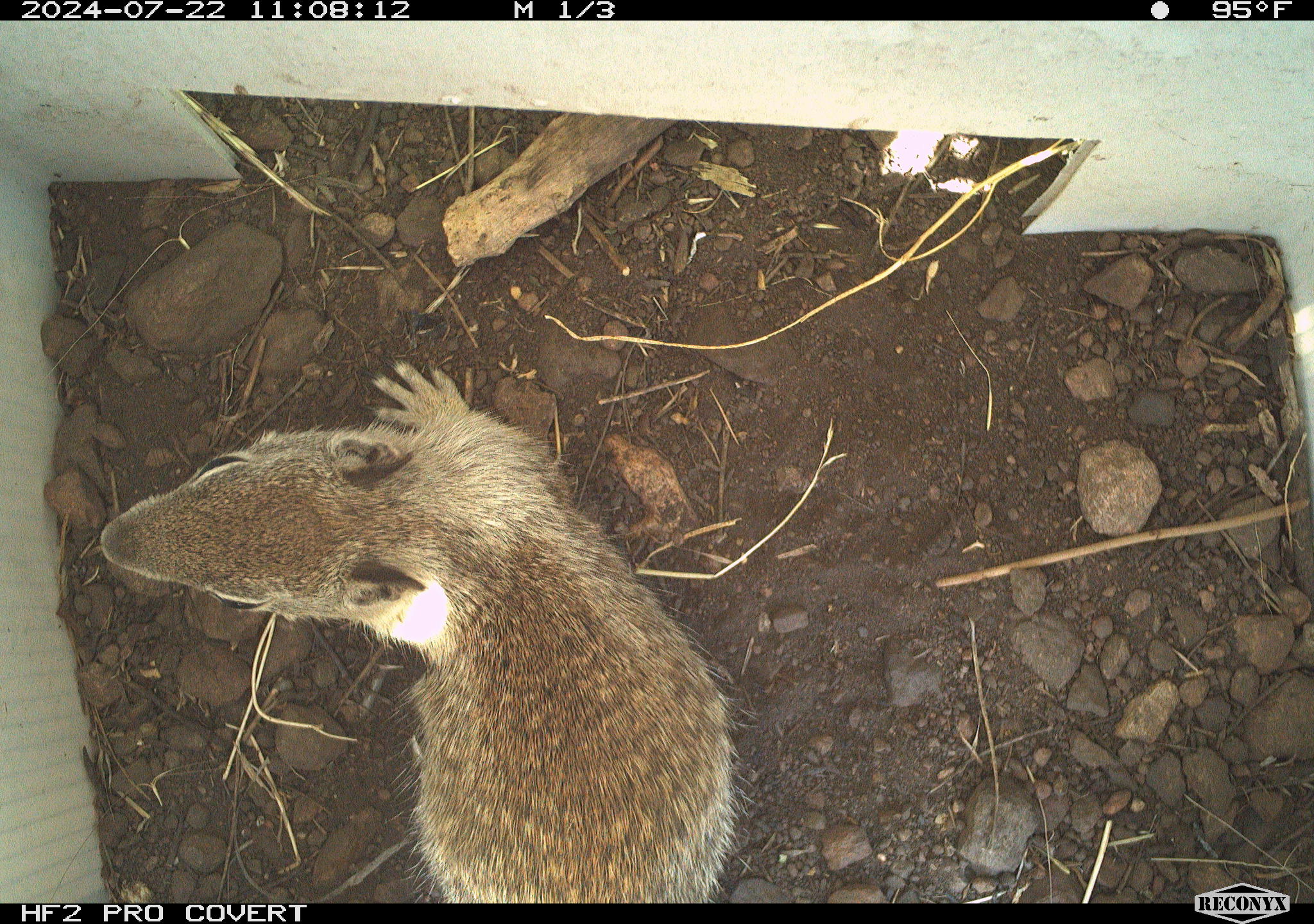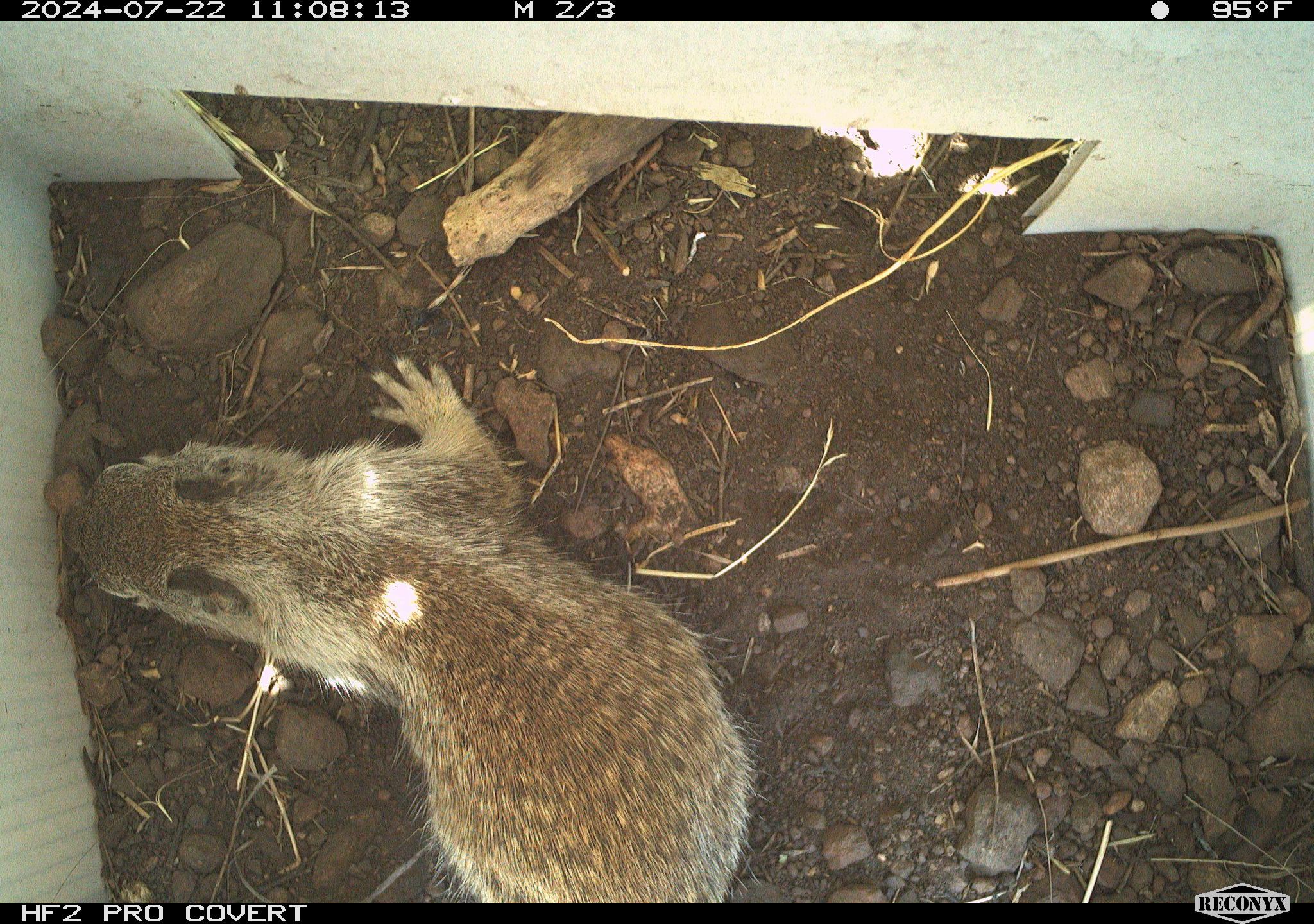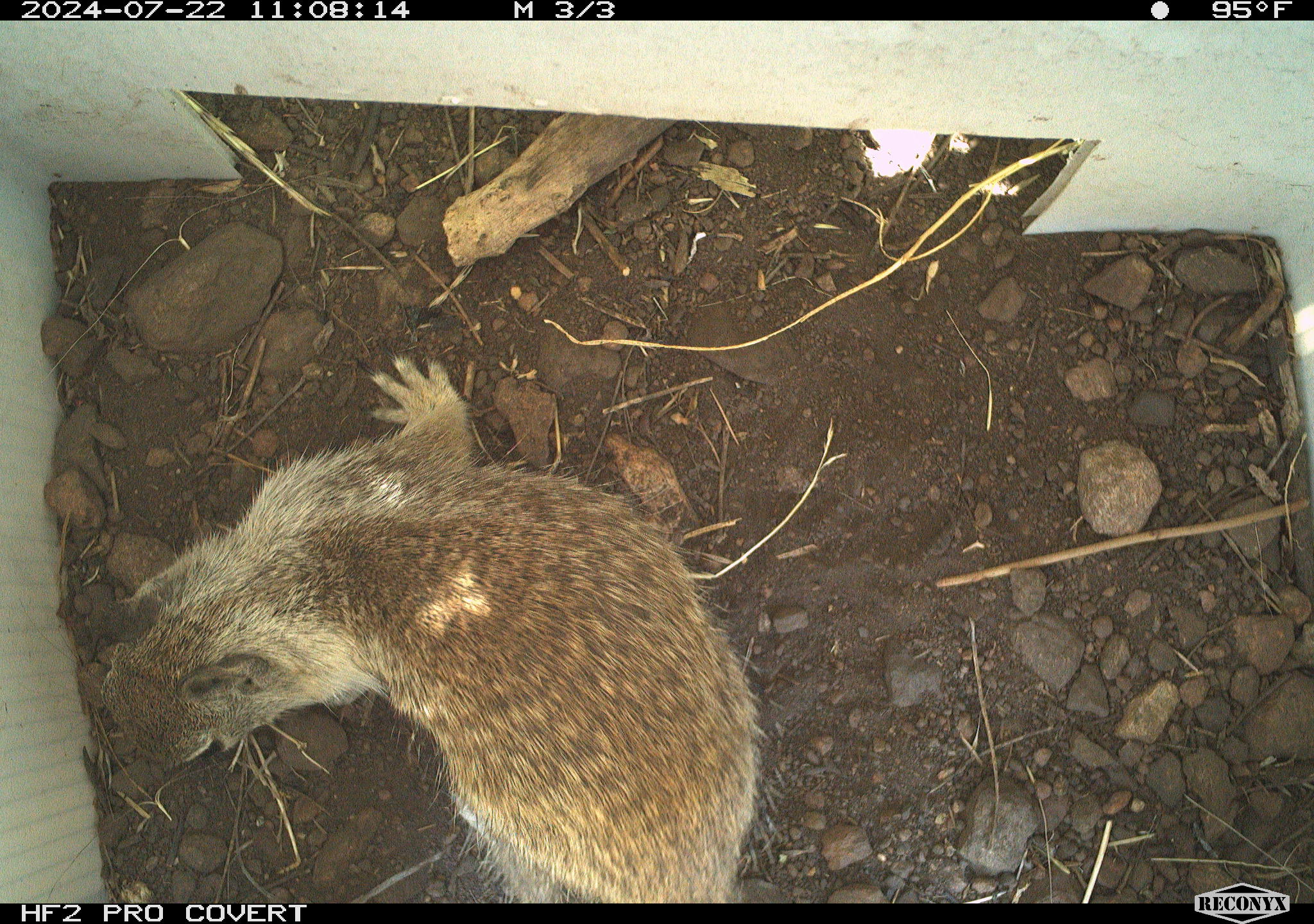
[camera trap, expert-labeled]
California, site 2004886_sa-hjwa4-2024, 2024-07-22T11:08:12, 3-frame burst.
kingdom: Animalia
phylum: Chordata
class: Mammalia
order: Rodentia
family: Sciuridae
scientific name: Sciuridae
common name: squirrels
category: sciuridae family